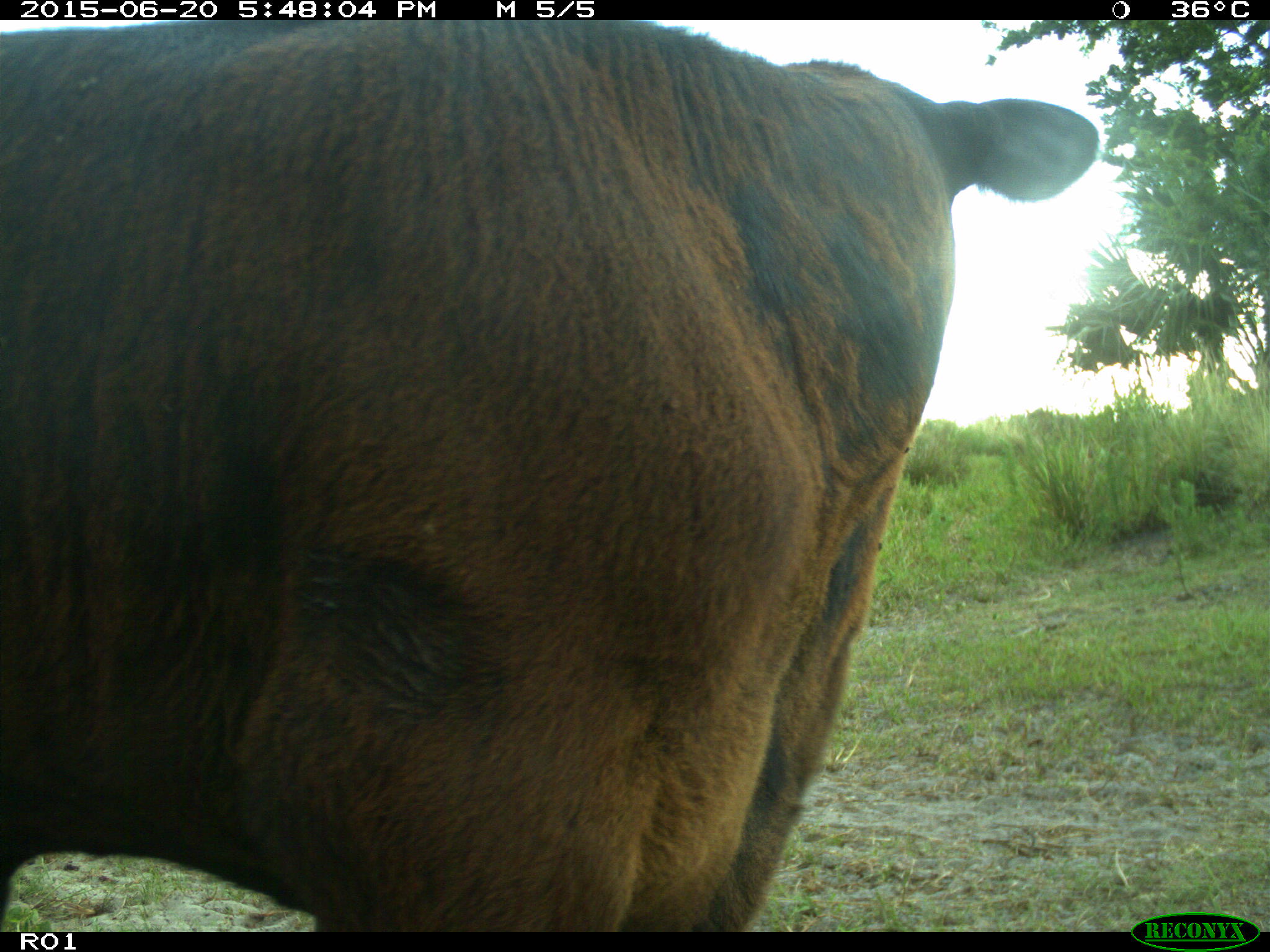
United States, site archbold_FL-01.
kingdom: Animalia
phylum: Chordata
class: Mammalia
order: Artiodactyla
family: Bovidae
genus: Bos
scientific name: Bos taurus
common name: domestic cow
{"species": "Bos taurus (domestic cow)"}